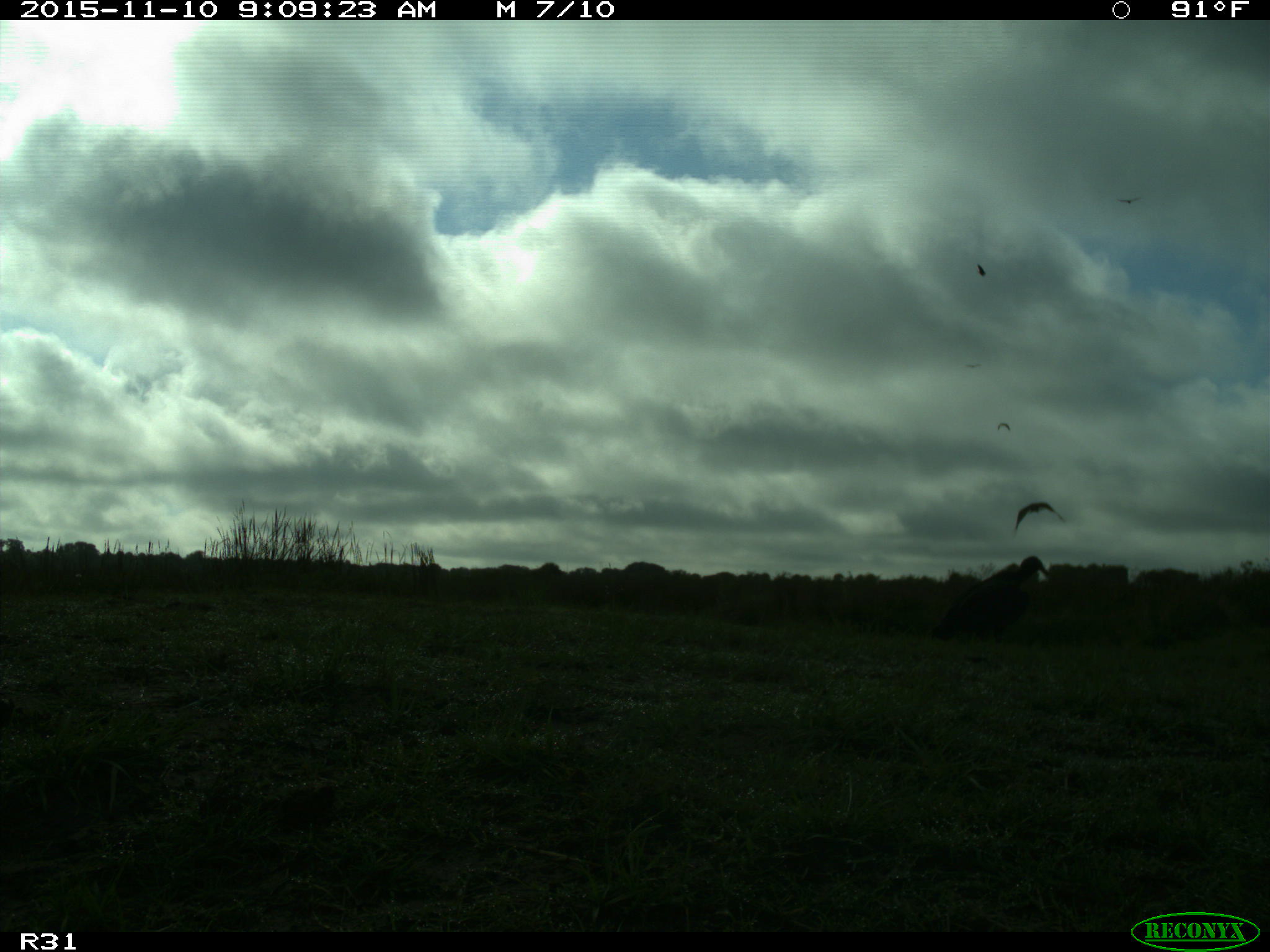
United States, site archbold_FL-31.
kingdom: Animalia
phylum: Chordata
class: Aves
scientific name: Aves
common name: birds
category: unidentified bird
Unidentified bird (birds) (Aves).